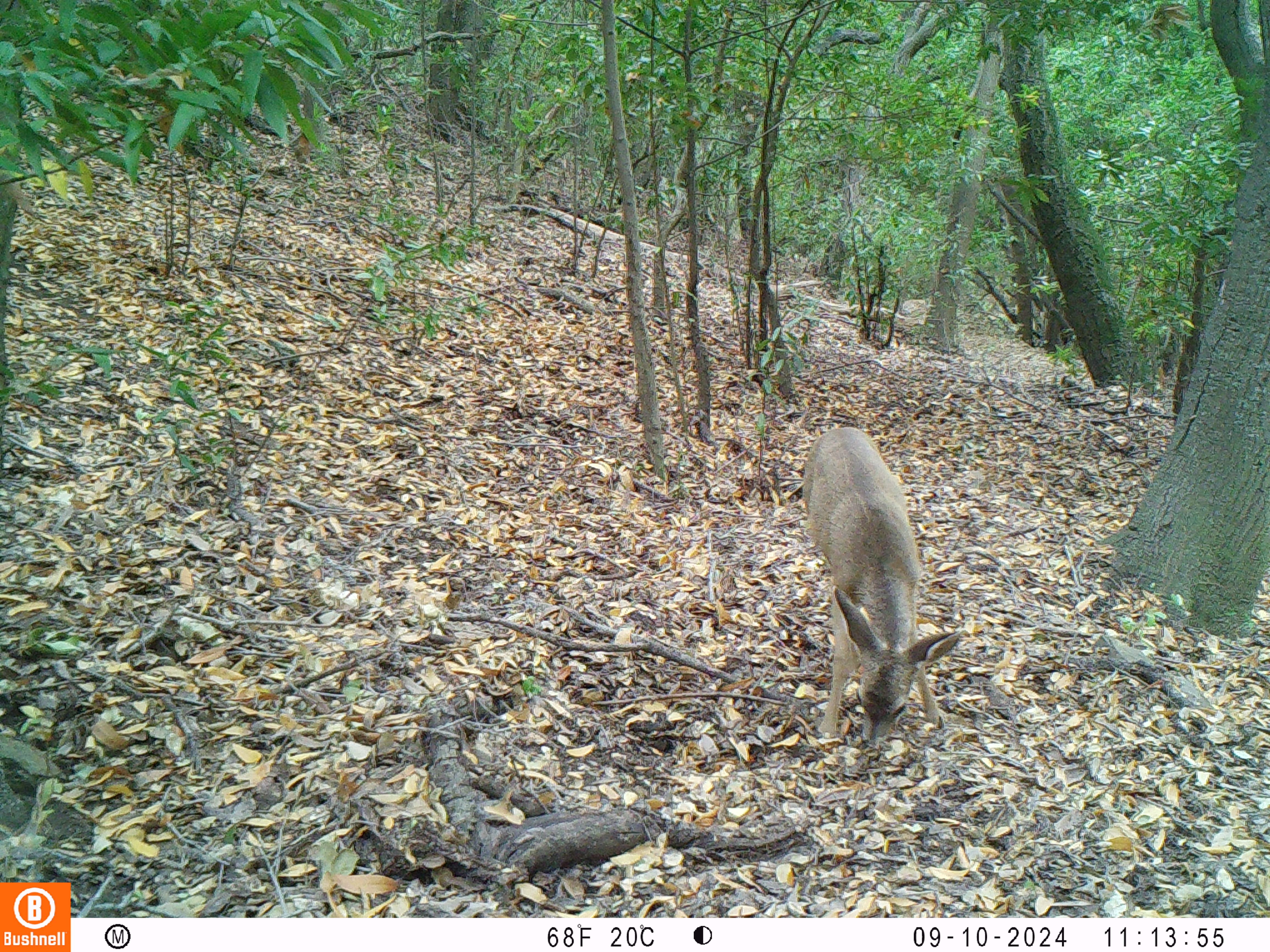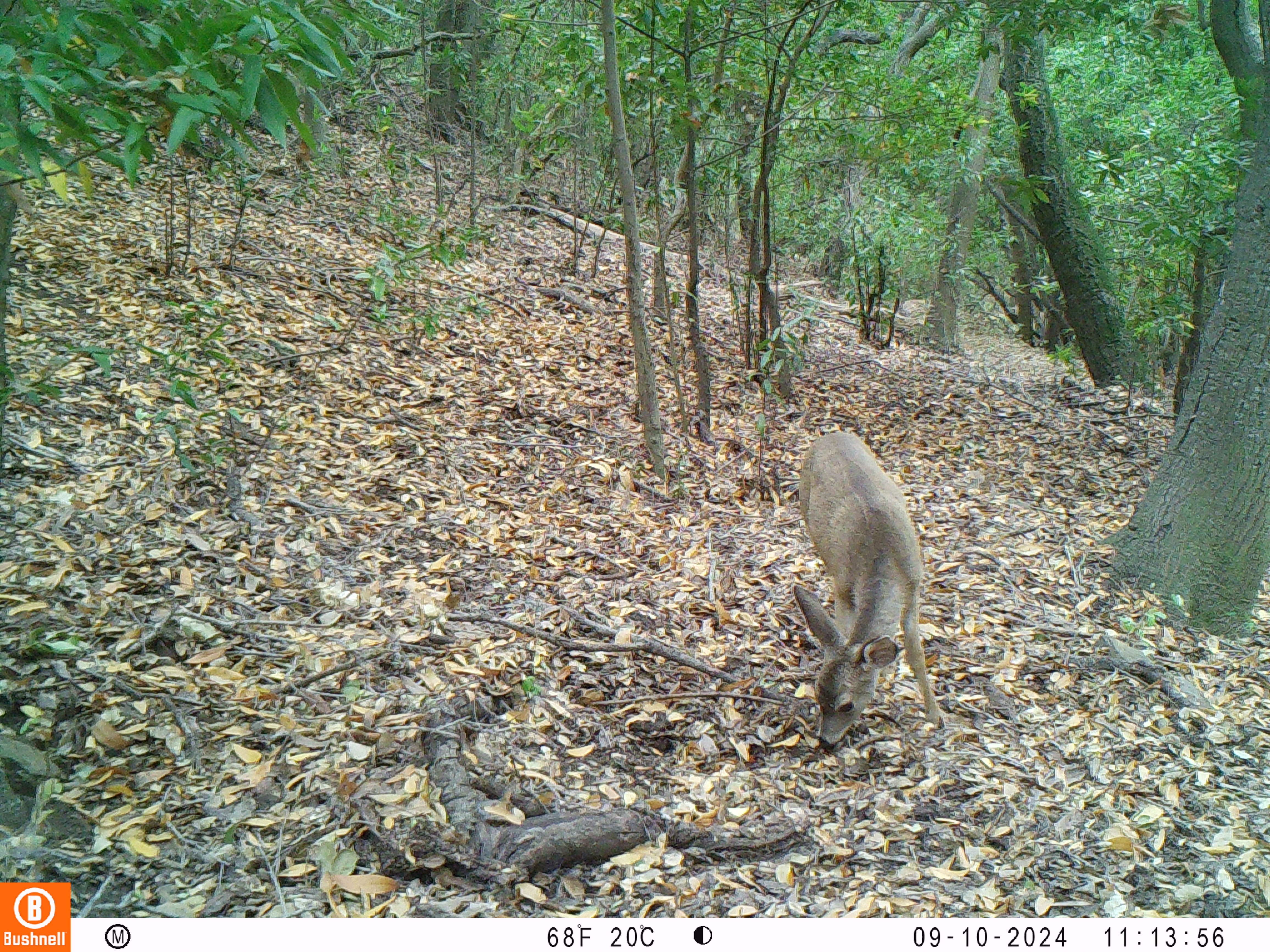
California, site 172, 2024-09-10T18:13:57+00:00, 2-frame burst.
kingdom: Animalia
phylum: Chordata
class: Mammalia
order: Artiodactyla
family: Cervidae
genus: Odocoileus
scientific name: Odocoileus hemionus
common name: mule deer